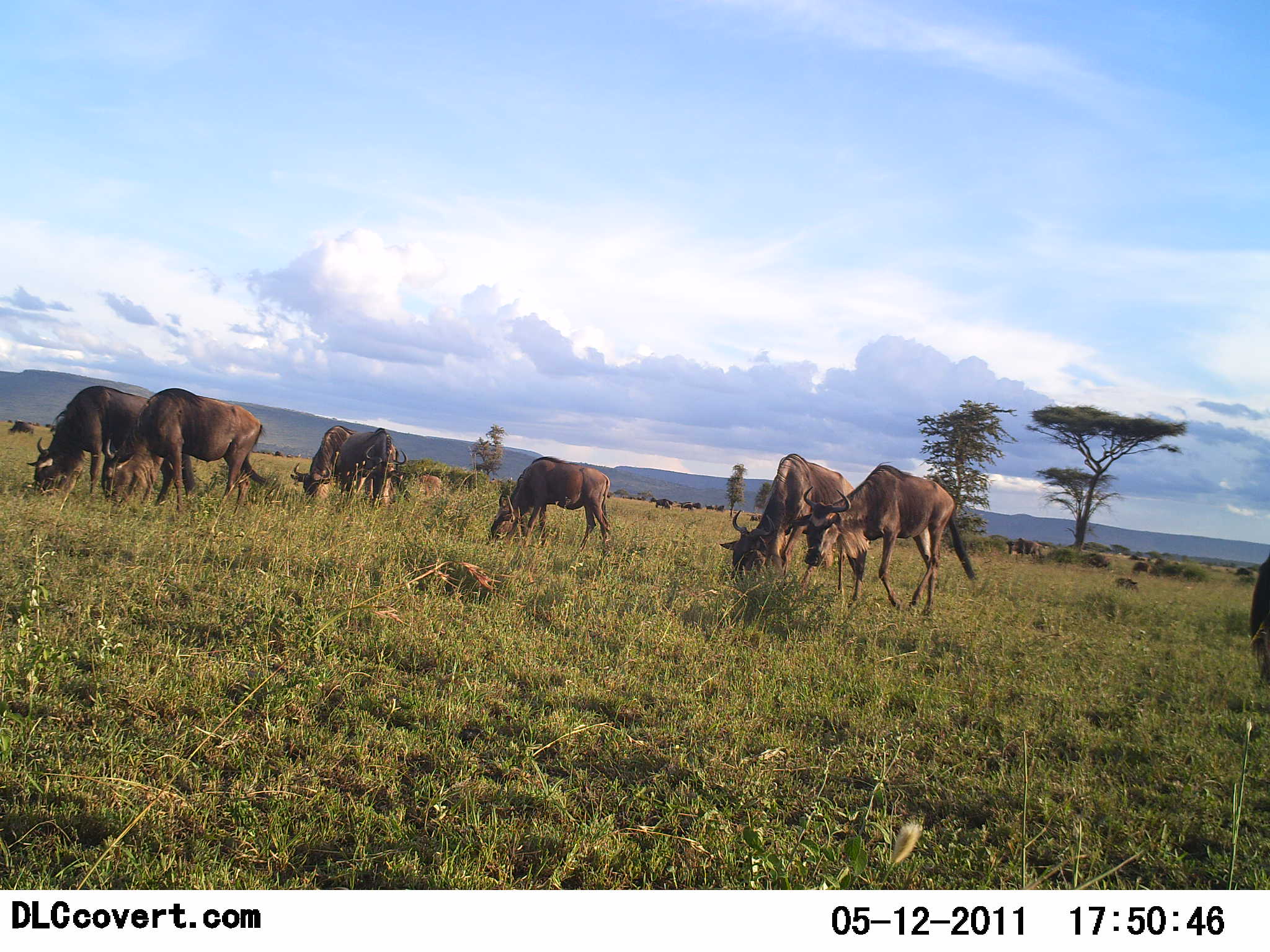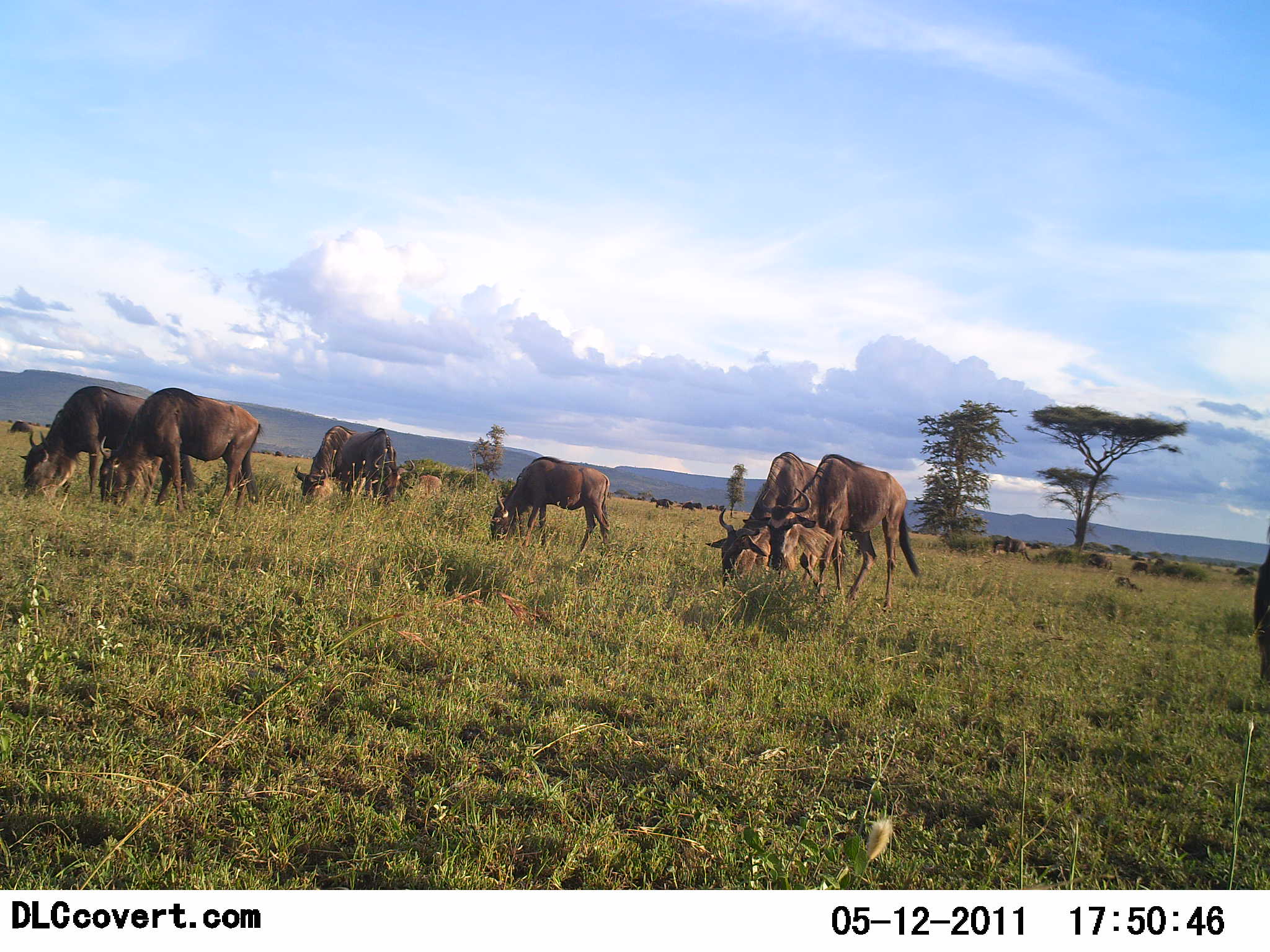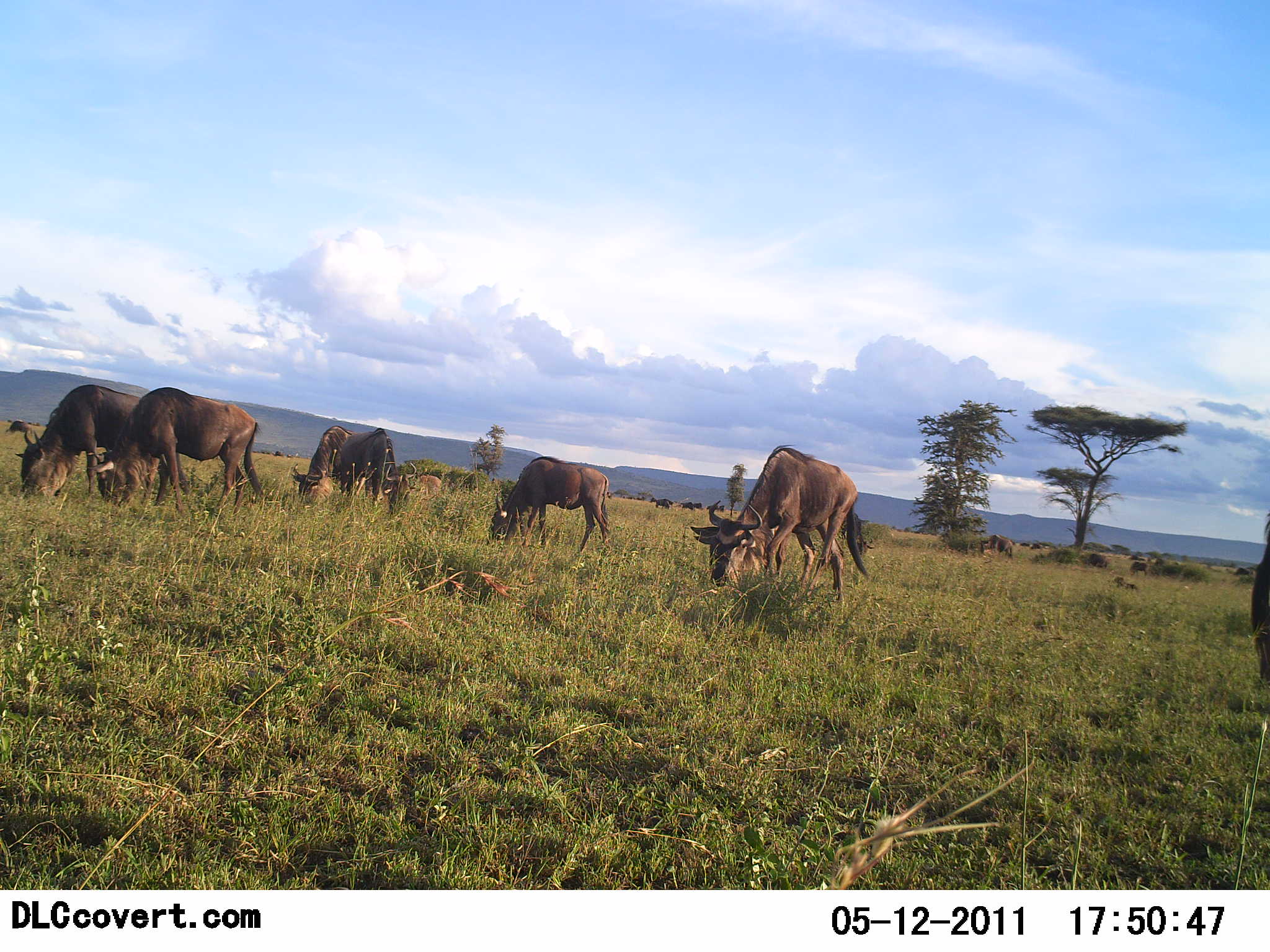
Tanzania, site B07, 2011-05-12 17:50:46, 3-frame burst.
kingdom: Animalia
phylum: Chordata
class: Mammalia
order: Artiodactyla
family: Bovidae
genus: Connochaetes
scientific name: Connochaetes taurinus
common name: blue wildebeest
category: wildebeest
Wildebeest (blue wildebeest) (Connochaetes taurinus), count 8. Behavior (volunteer vote fractions): standing 31%, resting 8%, moving 31%, interacting 0%. Young present (vote fraction): 0%. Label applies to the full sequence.